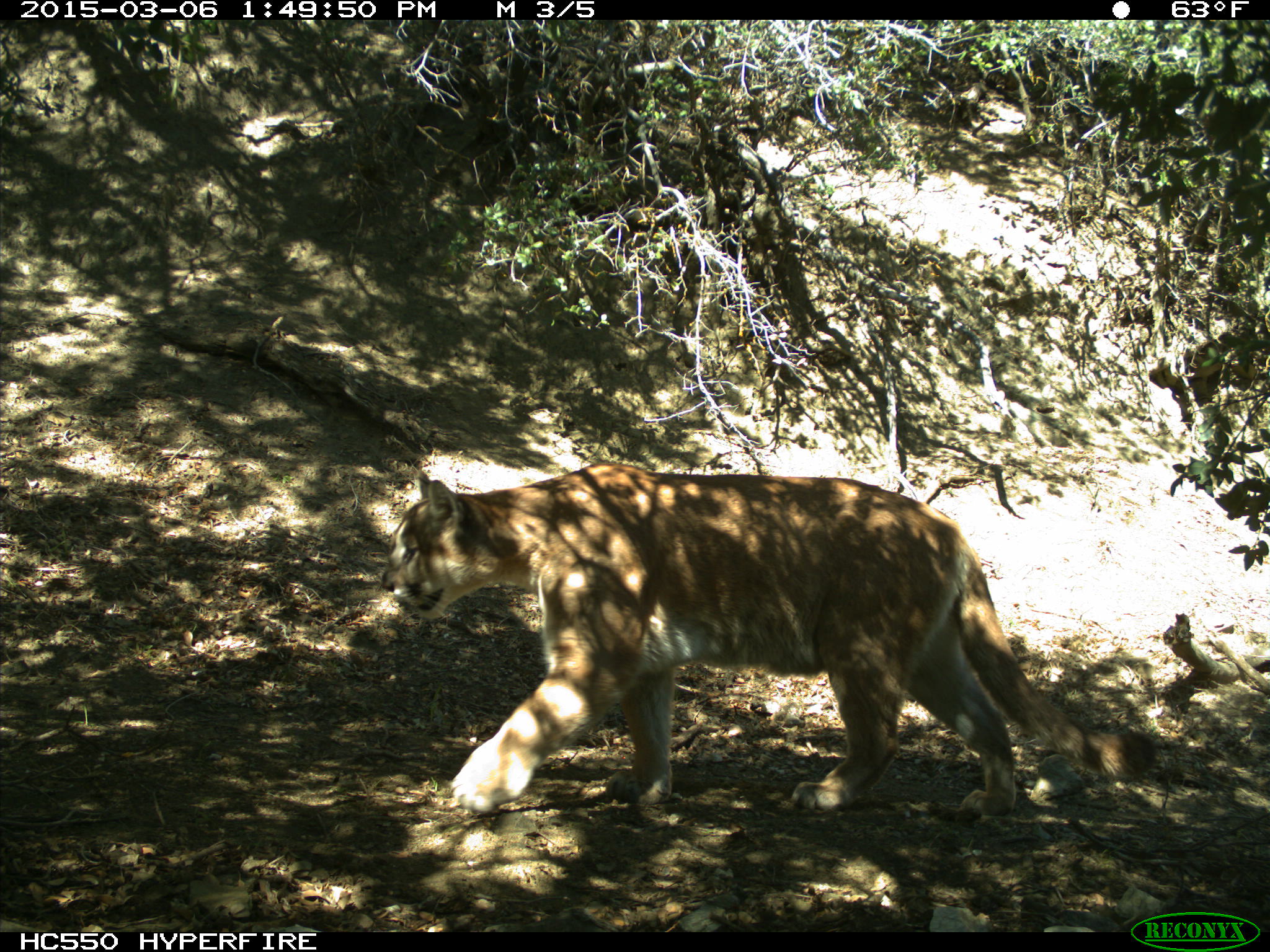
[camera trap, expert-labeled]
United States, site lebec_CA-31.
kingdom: Animalia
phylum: Chordata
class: Mammalia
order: Carnivora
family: Felidae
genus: Puma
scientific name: Puma concolor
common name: mountain lion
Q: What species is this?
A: Puma concolor (mountain lion).